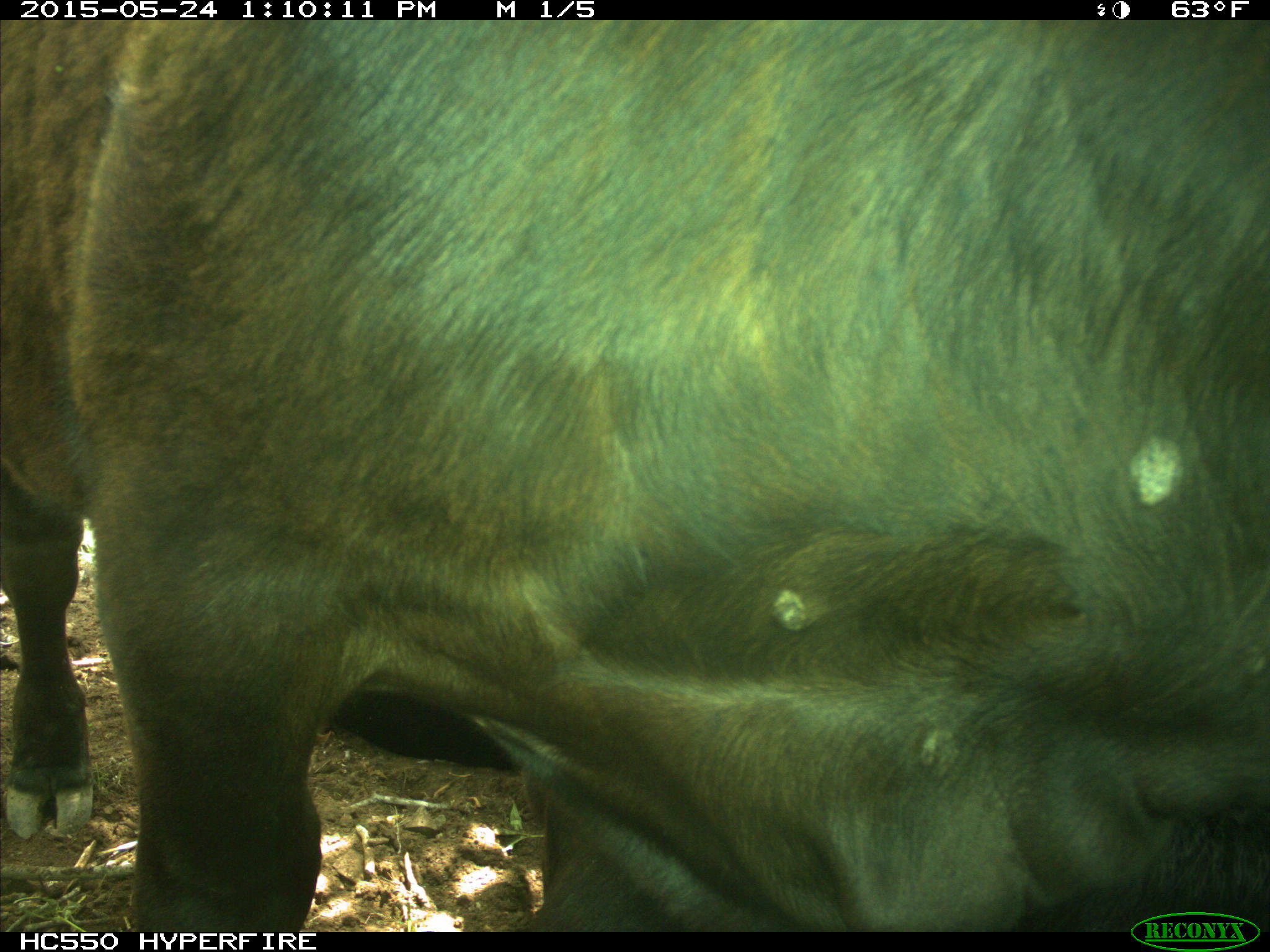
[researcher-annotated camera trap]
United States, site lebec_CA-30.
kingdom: Animalia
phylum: Chordata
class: Mammalia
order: Artiodactyla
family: Bovidae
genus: Bos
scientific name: Bos taurus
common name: domestic cow